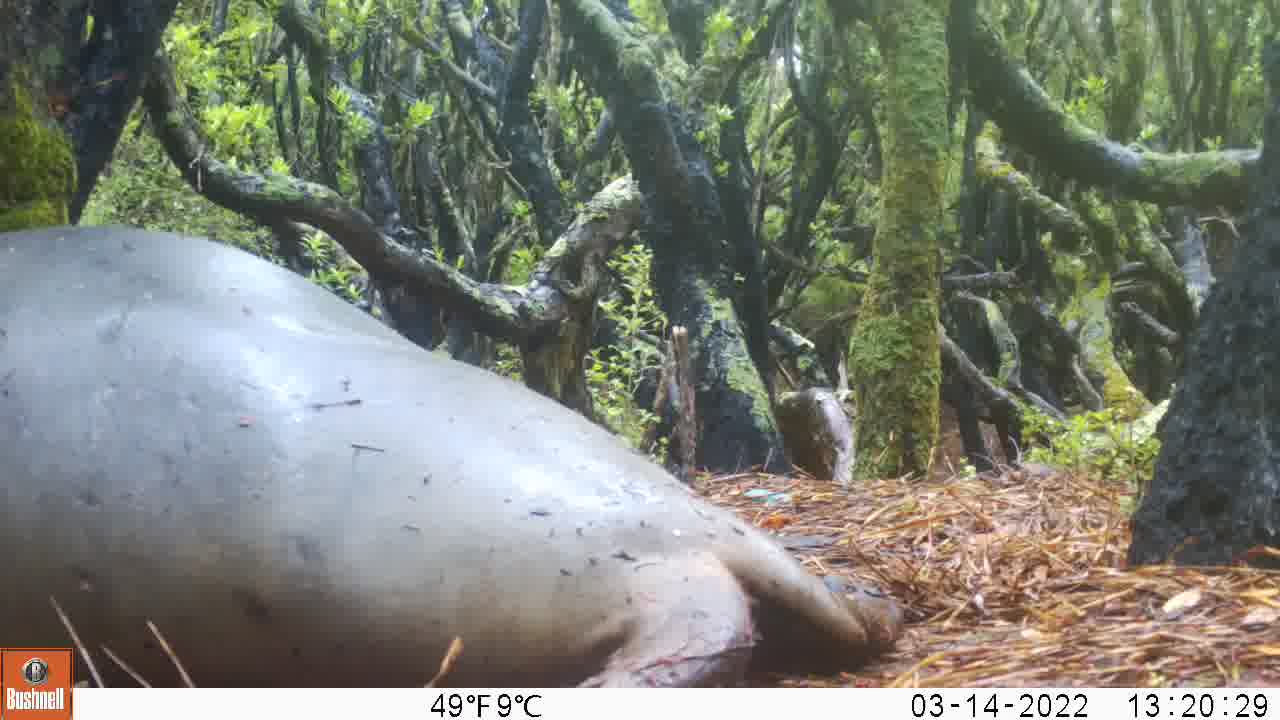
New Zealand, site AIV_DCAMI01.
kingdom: Animalia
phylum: Chordata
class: Mammalia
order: Carnivora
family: Otariidae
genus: Phocarctos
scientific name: Phocarctos hookeri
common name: new zealand sea lion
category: sealion